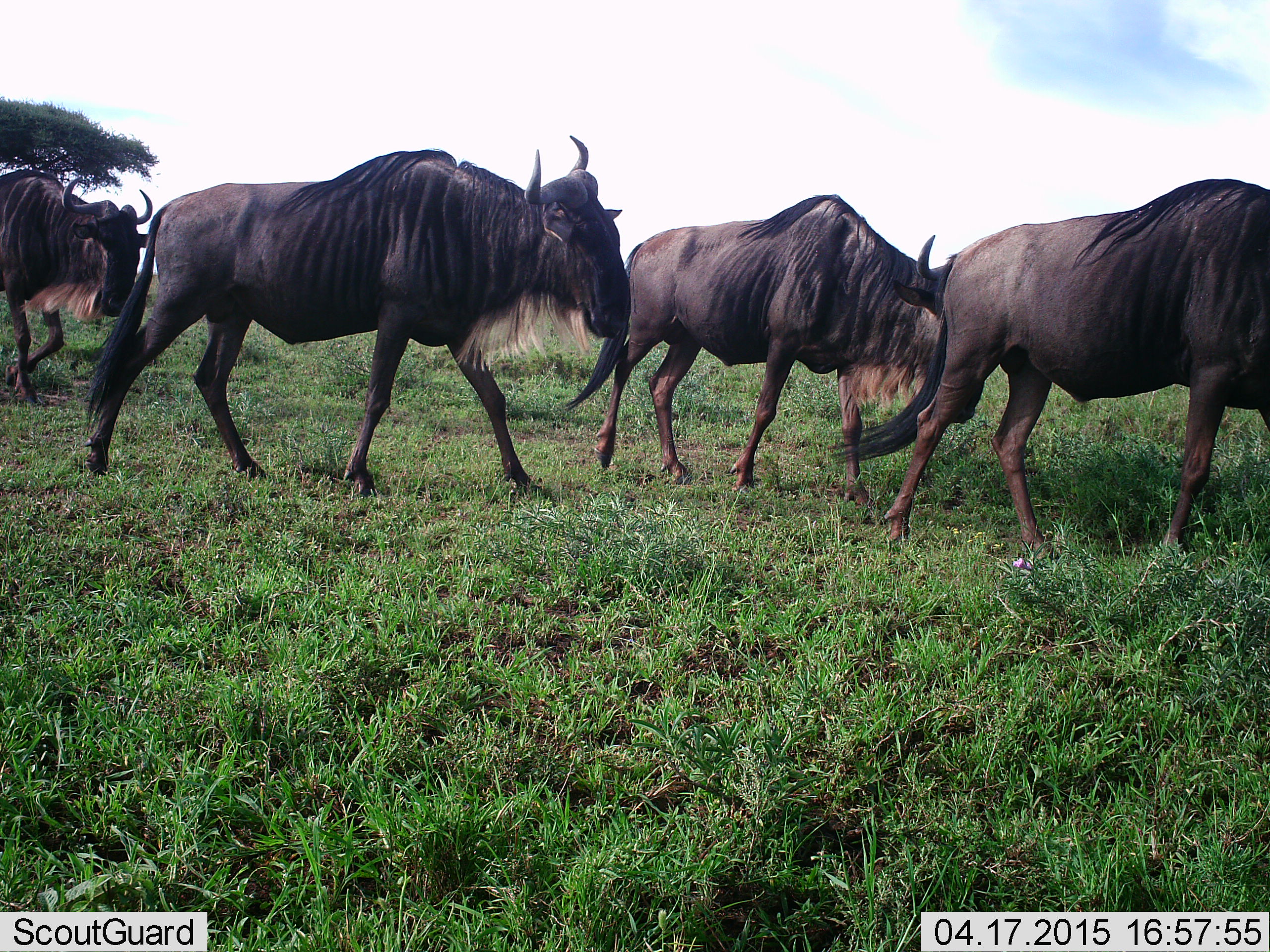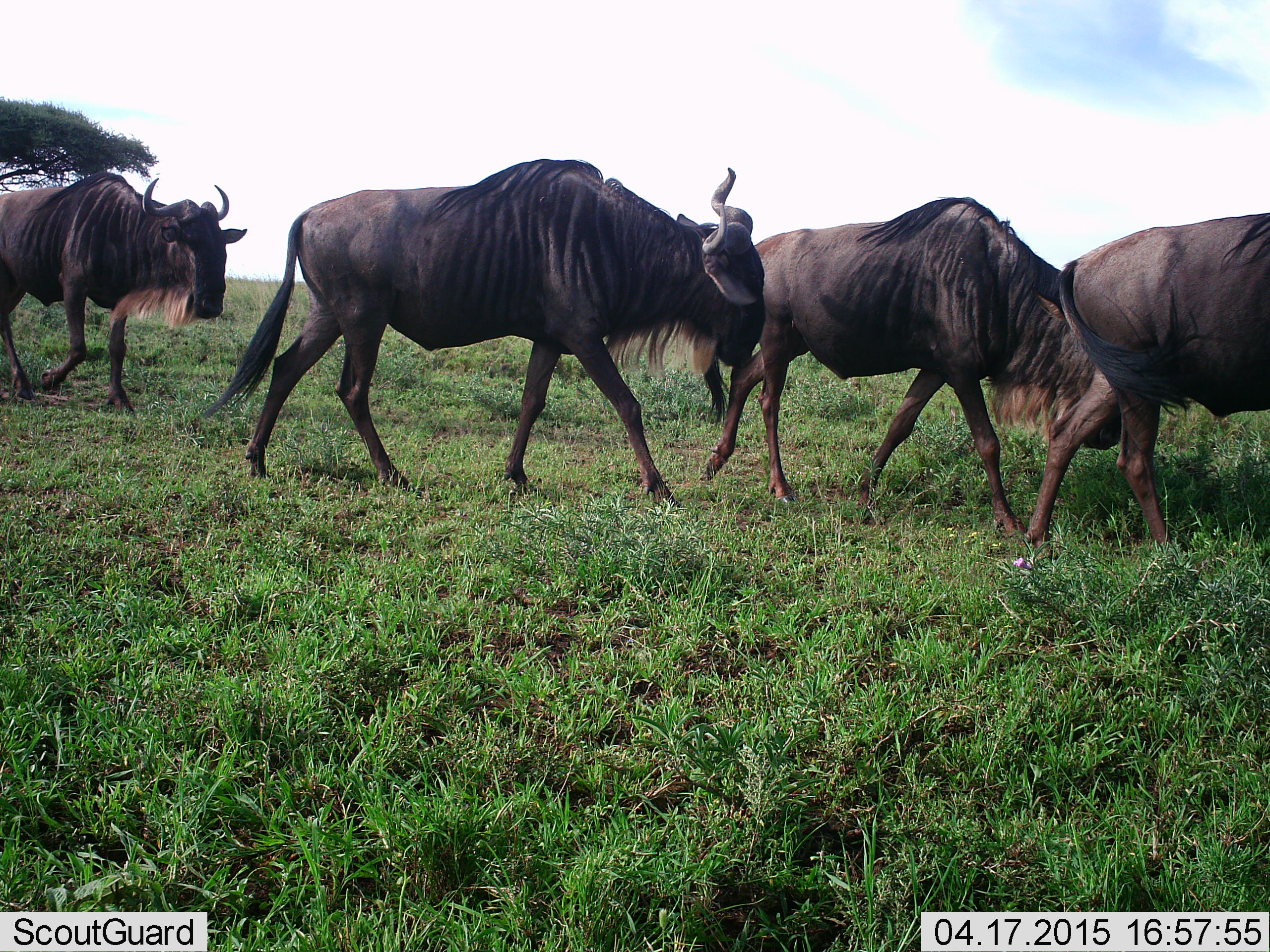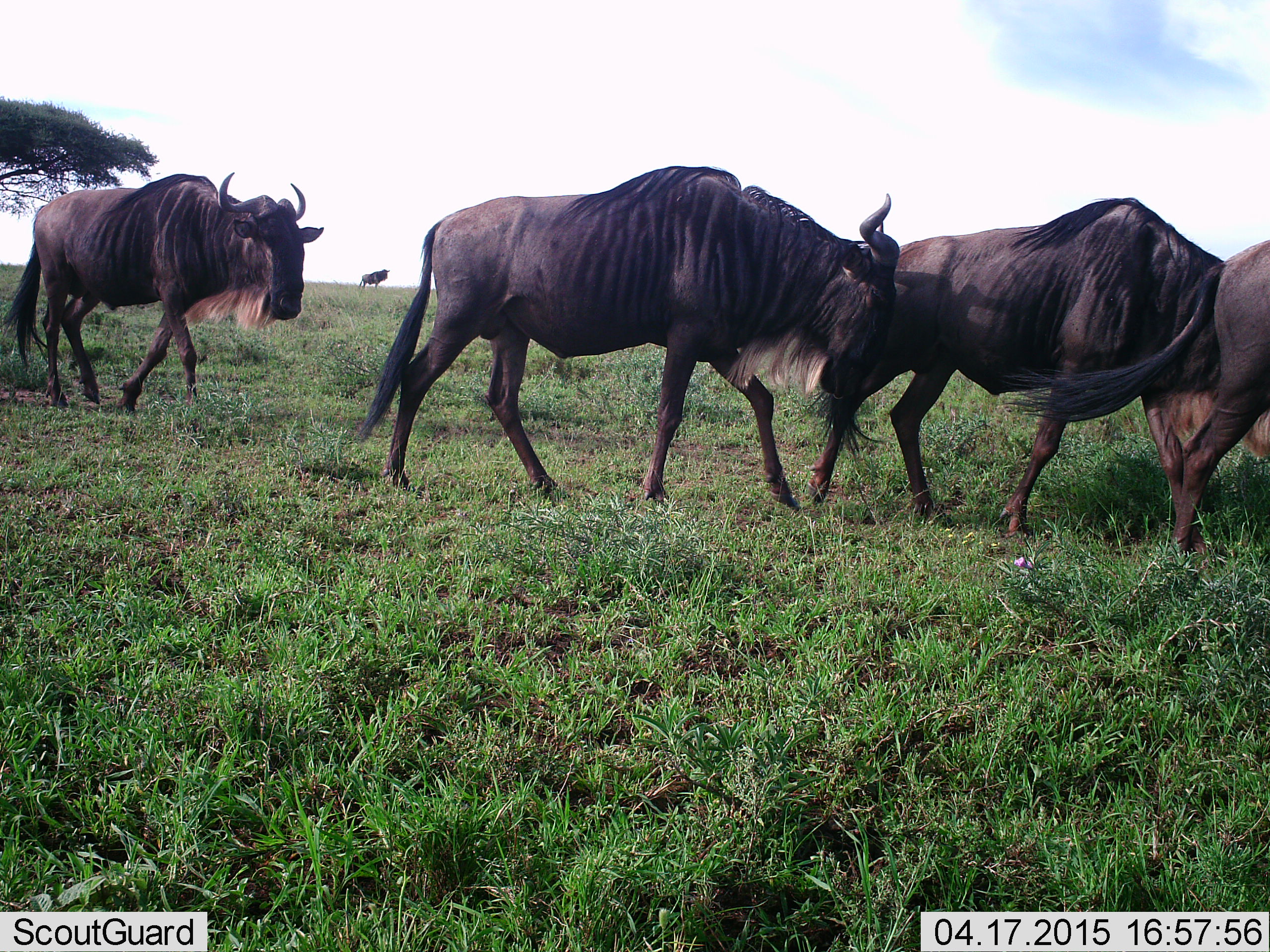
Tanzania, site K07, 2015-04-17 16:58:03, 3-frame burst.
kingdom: Animalia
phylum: Chordata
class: Mammalia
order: Artiodactyla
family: Bovidae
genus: Connochaetes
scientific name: Connochaetes taurinus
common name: blue wildebeest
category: wildebeest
Wildebeest (blue wildebeest) (Connochaetes taurinus), count 4. Behavior (volunteer vote fractions): standing 30%, resting 0%, moving 100%, interacting 0%. Young present (vote fraction): 0%. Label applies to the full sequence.